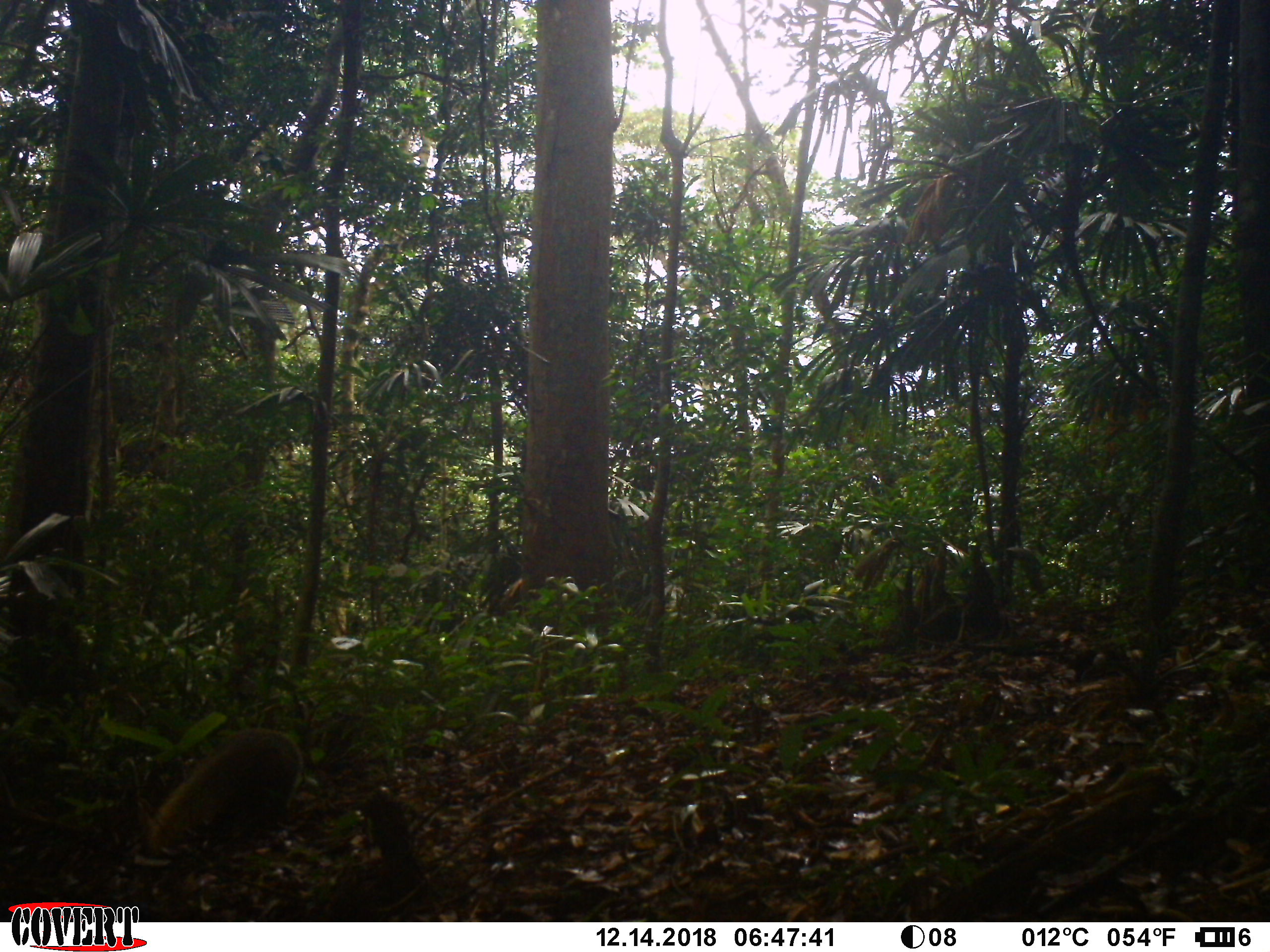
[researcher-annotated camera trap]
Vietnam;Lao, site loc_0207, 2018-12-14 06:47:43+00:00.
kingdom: Animalia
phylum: Chordata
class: Mammalia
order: Carnivora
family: Herpestidae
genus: Urva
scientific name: Urva urva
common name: crab-eating mongoose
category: crab eating mongoose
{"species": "crab eating mongoose (crab-eating mongoose) (Urva urva)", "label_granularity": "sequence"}